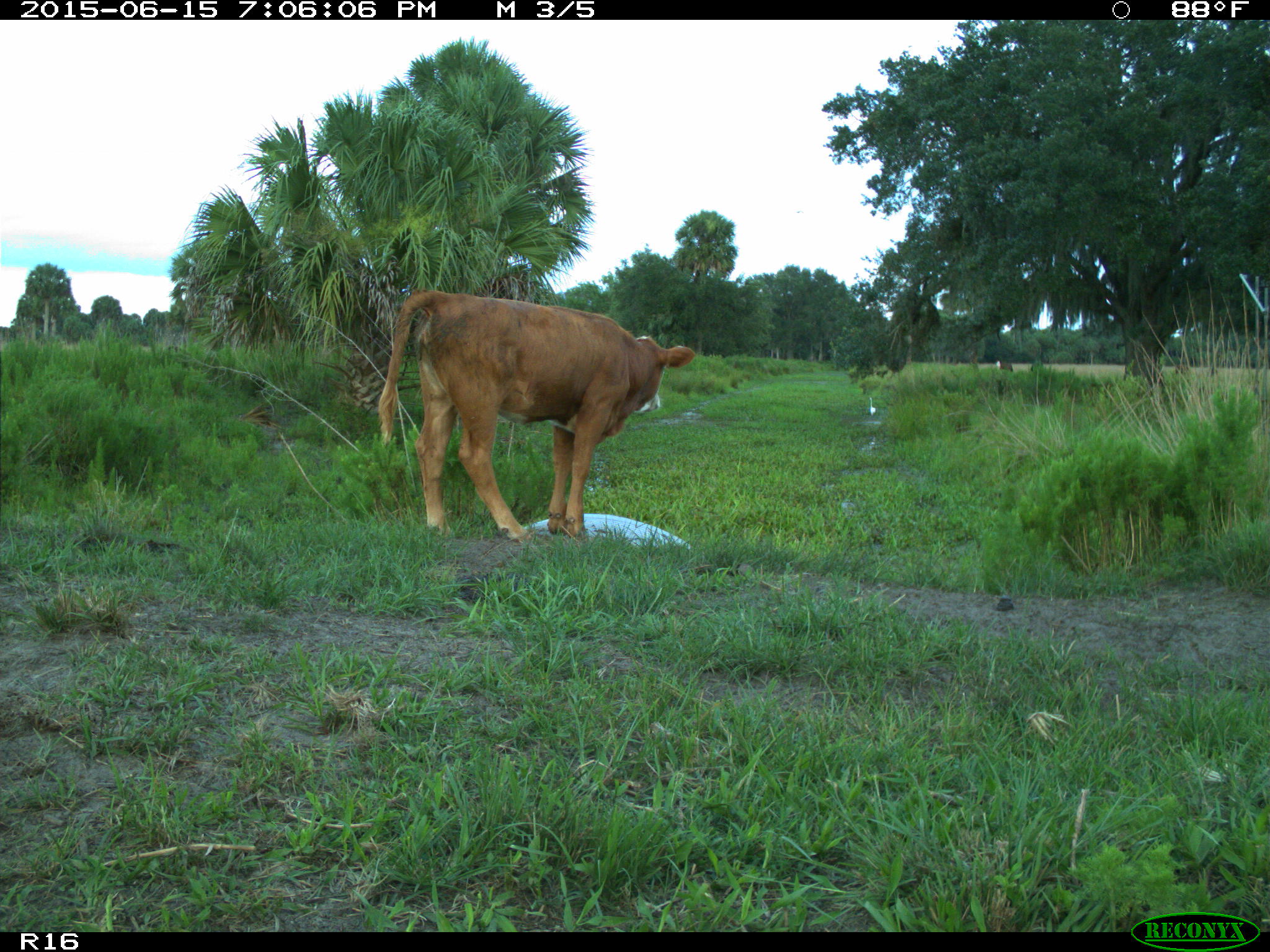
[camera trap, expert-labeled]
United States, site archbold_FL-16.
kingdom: Animalia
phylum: Chordata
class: Mammalia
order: Artiodactyla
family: Bovidae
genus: Bos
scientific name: Bos taurus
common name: domestic cow